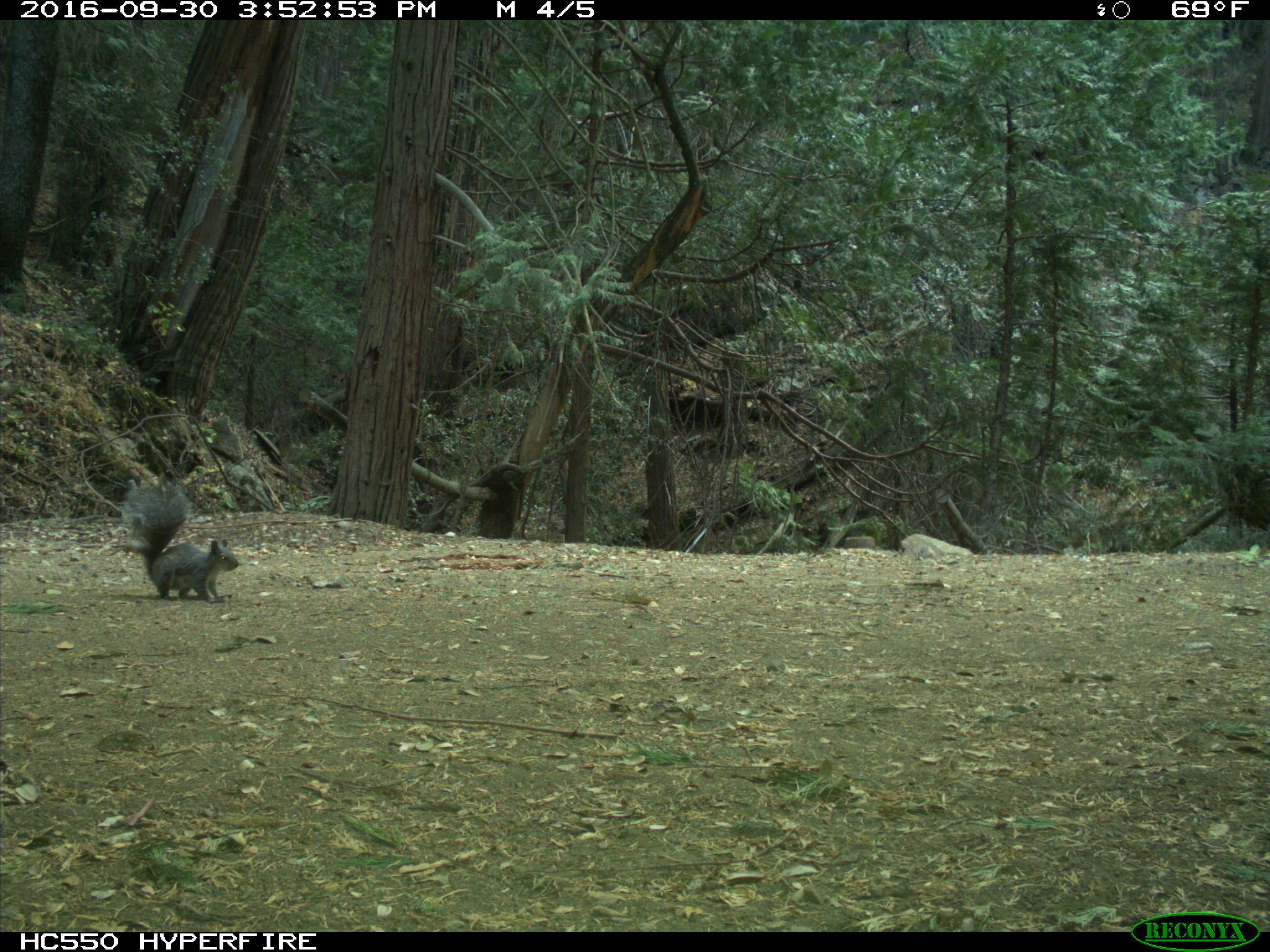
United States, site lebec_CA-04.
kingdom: Animalia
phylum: Chordata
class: Mammalia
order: Rodentia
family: Sciuridae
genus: Sciurus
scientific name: Sciurus carolinensis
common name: eastern gray squirrel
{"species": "Sciurus carolinensis (eastern gray squirrel)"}